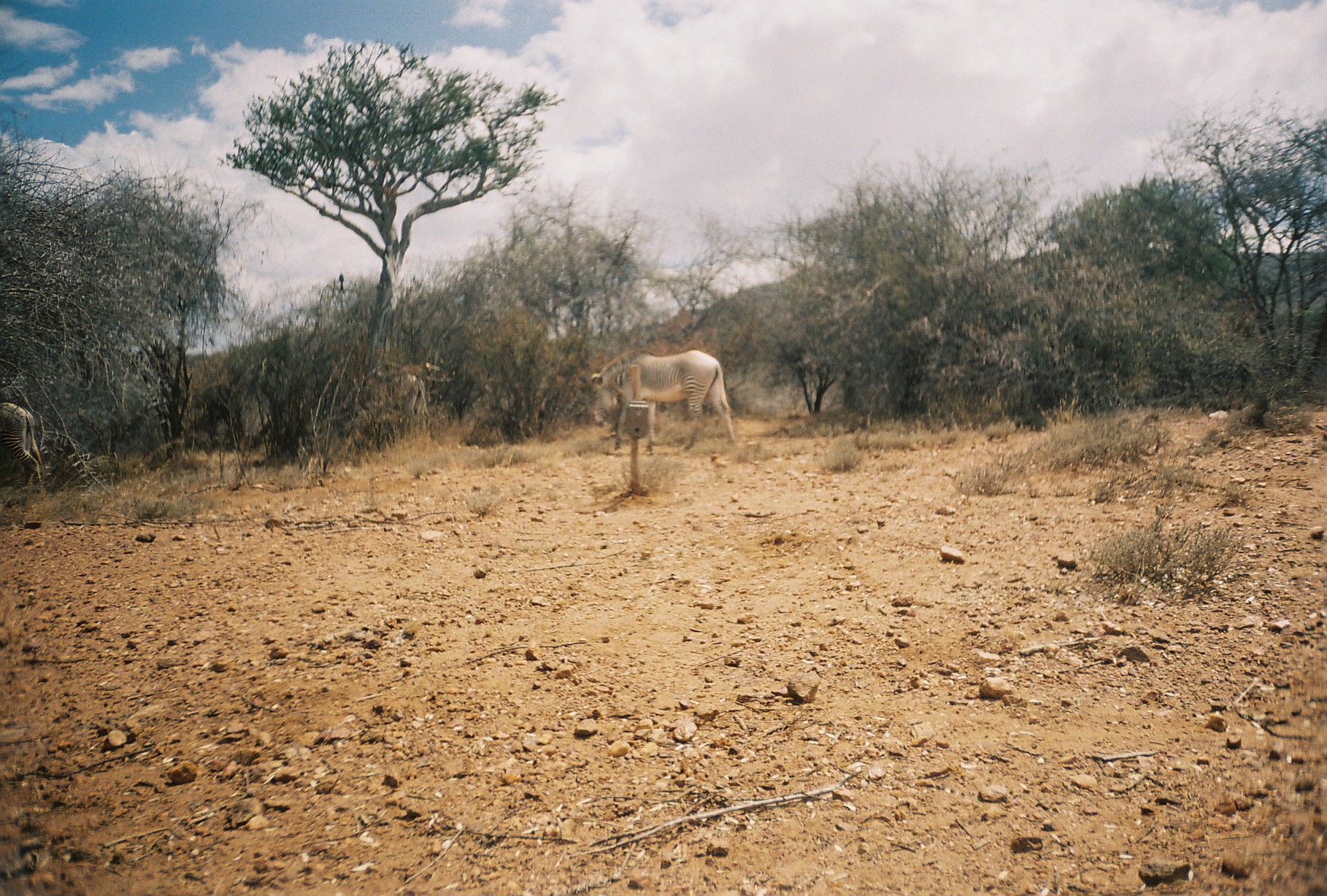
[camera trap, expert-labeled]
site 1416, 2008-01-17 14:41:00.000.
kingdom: Animalia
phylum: Chordata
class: Mammalia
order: Perissodactyla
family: Equidae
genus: Equus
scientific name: Equus grevyi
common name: grévy's zebra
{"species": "Equus grevyi (grévy's zebra)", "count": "2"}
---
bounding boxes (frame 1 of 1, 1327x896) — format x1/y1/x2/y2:
equus grevyi: 589/346/736/457; 0/400/43/494; 373/370/429/429